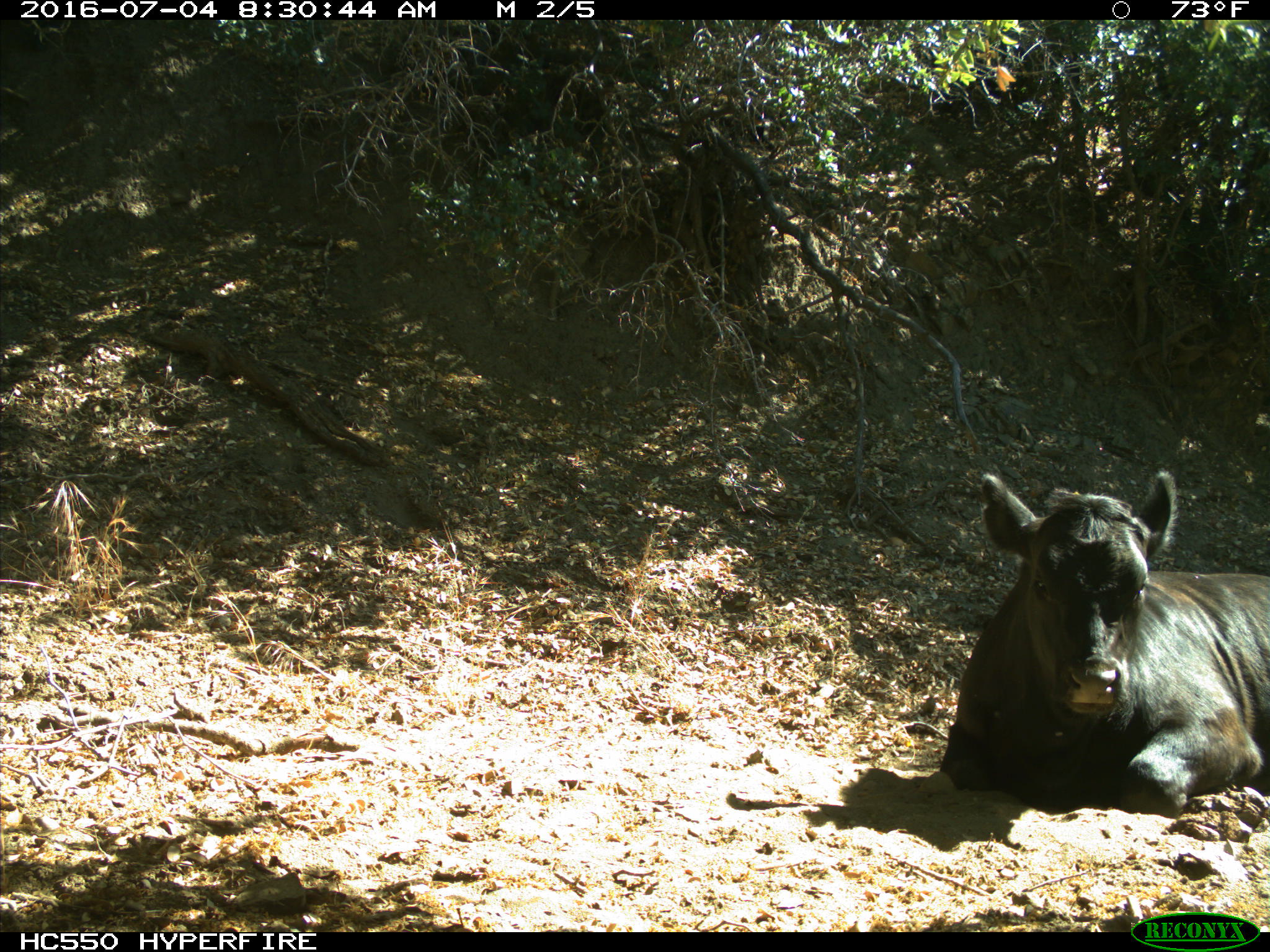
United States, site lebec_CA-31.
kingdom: Animalia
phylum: Chordata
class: Mammalia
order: Artiodactyla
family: Bovidae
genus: Bos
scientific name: Bos taurus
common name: domestic cow